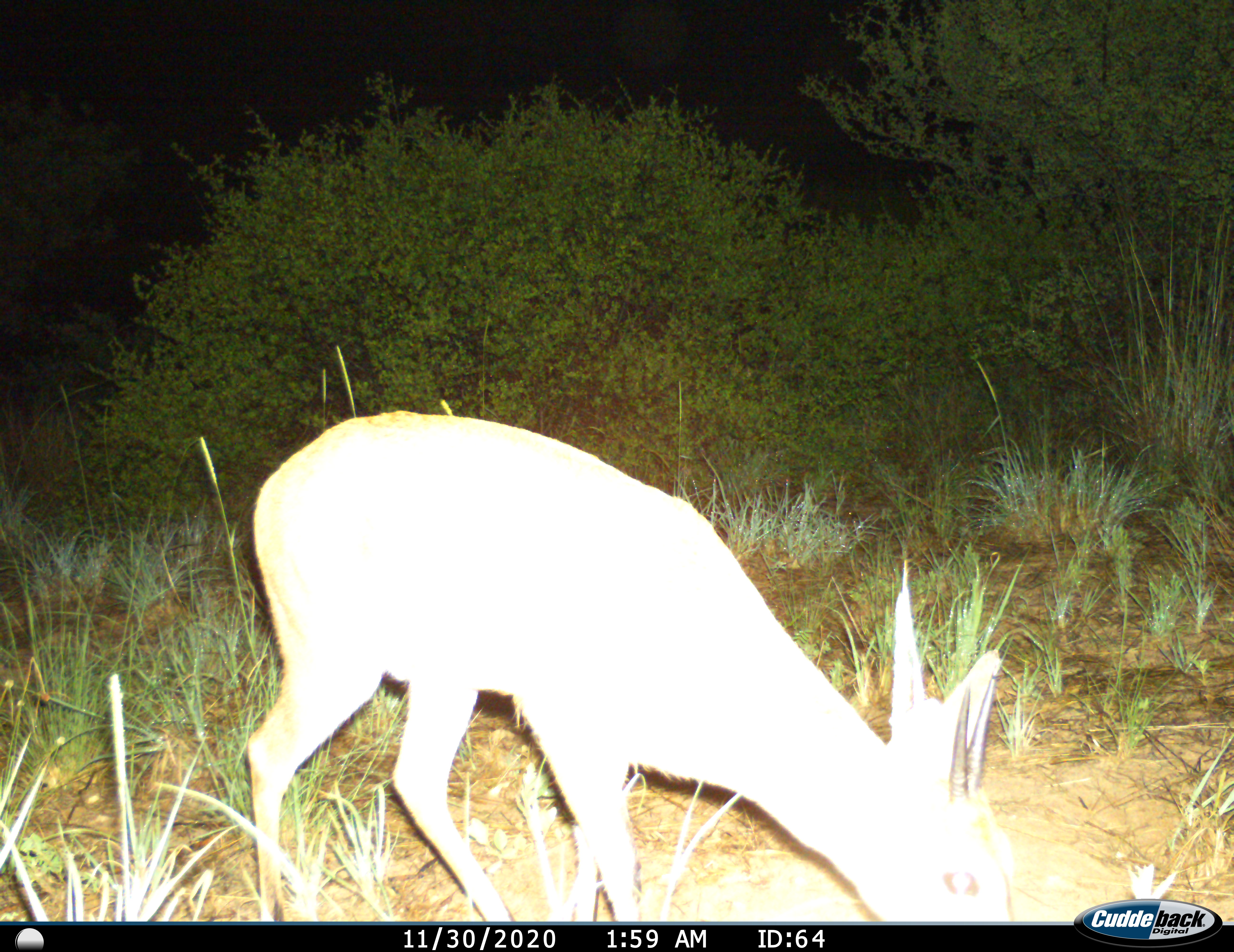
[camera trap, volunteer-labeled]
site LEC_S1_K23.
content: unidentified animal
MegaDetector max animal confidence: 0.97